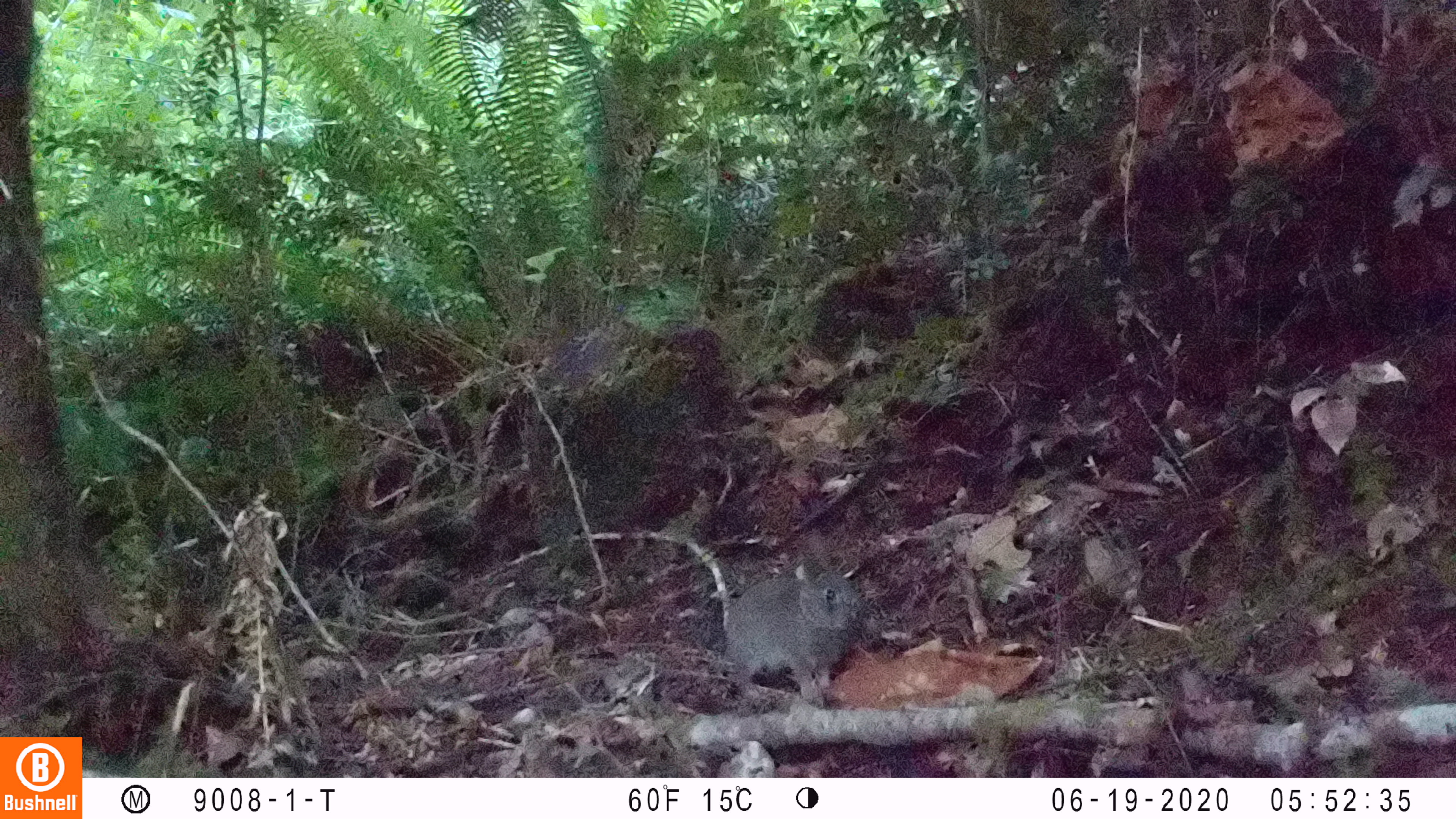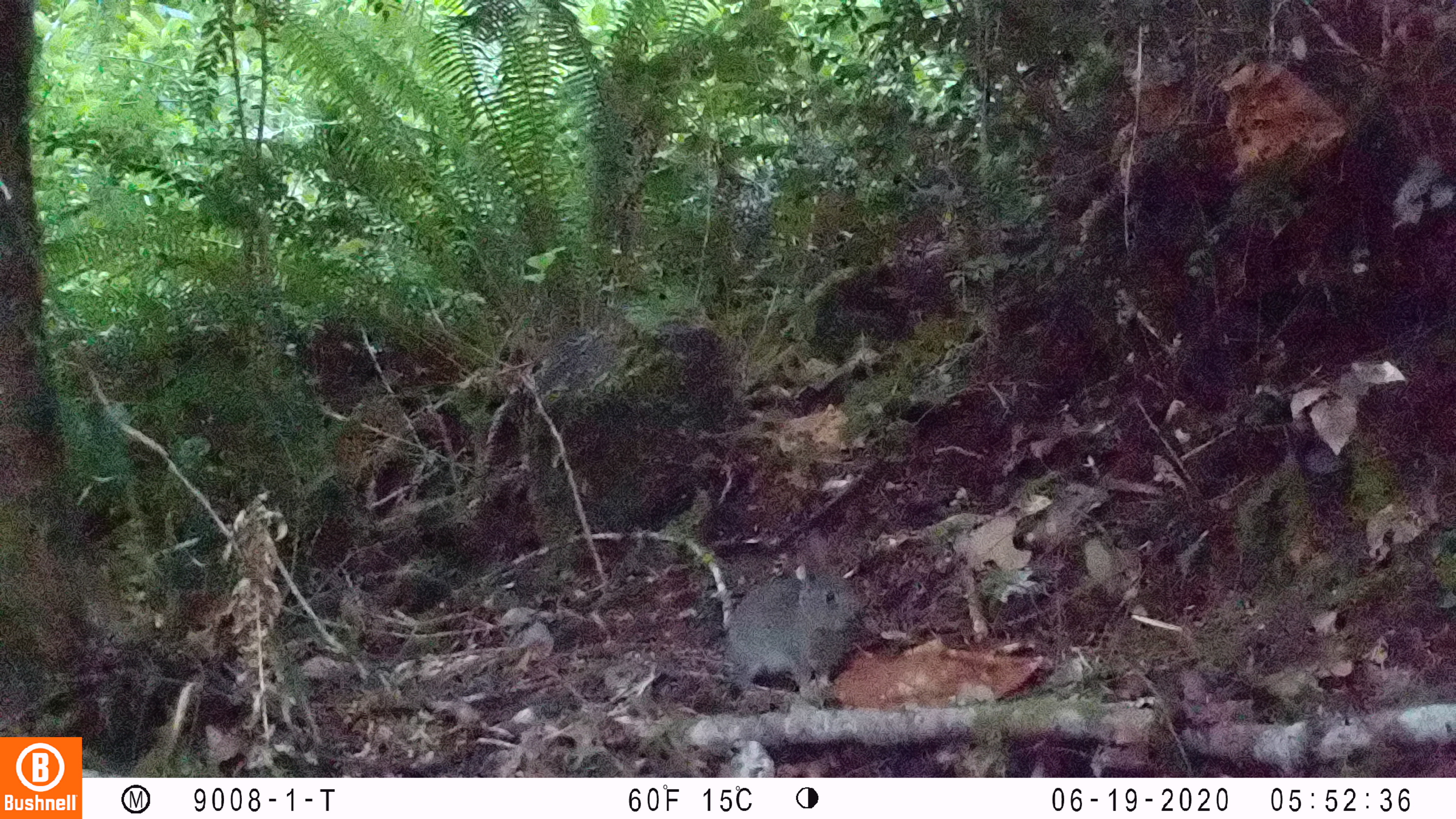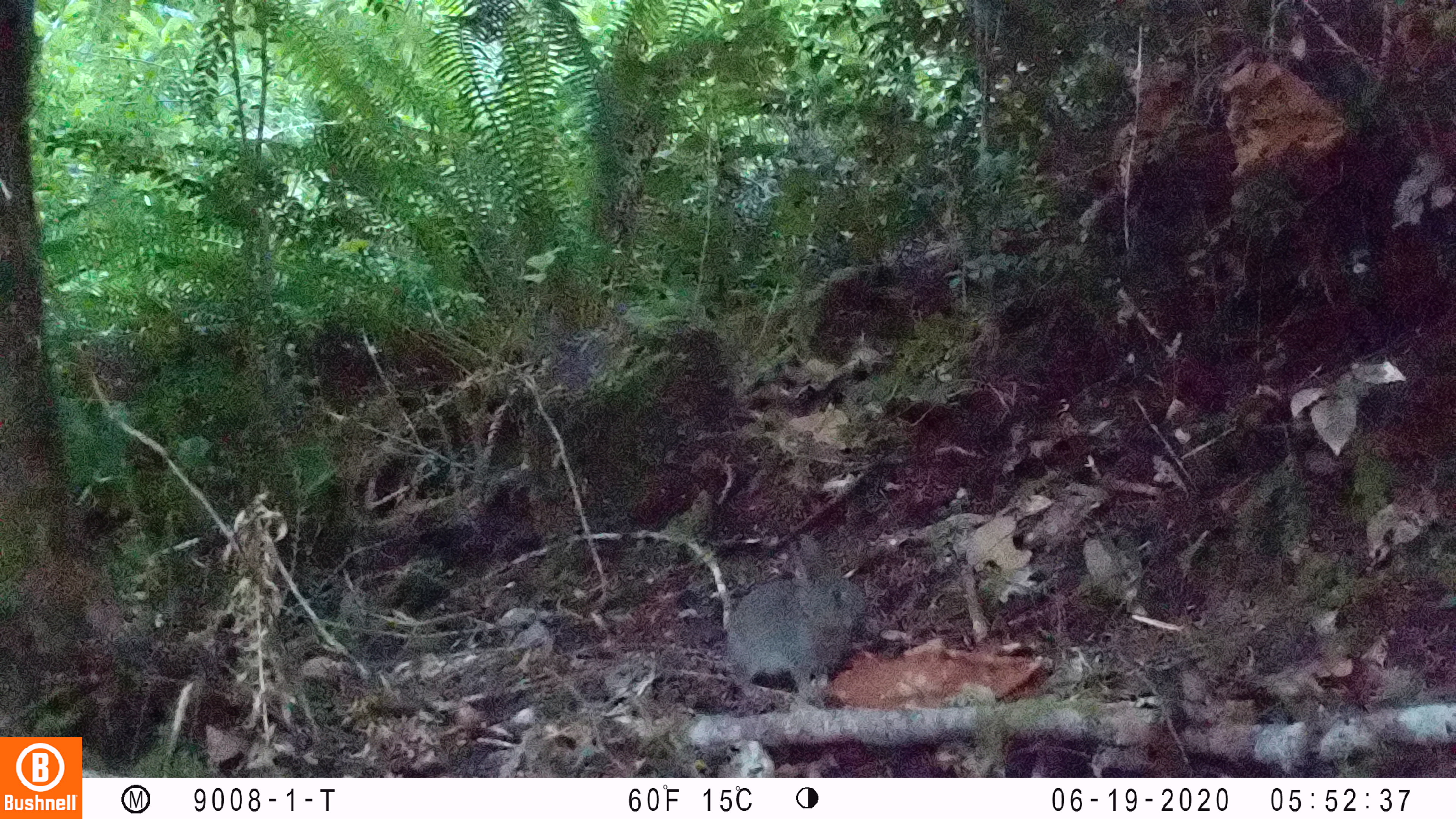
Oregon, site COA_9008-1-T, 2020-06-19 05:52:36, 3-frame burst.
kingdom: Animalia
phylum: Chordata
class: Mammalia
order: Lagomorpha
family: Leporidae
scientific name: Leporidae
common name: hares and rabbits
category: leporidae family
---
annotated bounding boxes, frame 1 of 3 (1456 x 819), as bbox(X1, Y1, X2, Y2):
leporidae family: bbox(728, 525, 866, 707)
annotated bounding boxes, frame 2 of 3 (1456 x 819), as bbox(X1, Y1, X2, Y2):
leporidae family: bbox(722, 534, 867, 704)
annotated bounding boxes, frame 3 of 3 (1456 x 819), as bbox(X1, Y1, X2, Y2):
leporidae family: bbox(725, 532, 873, 706)